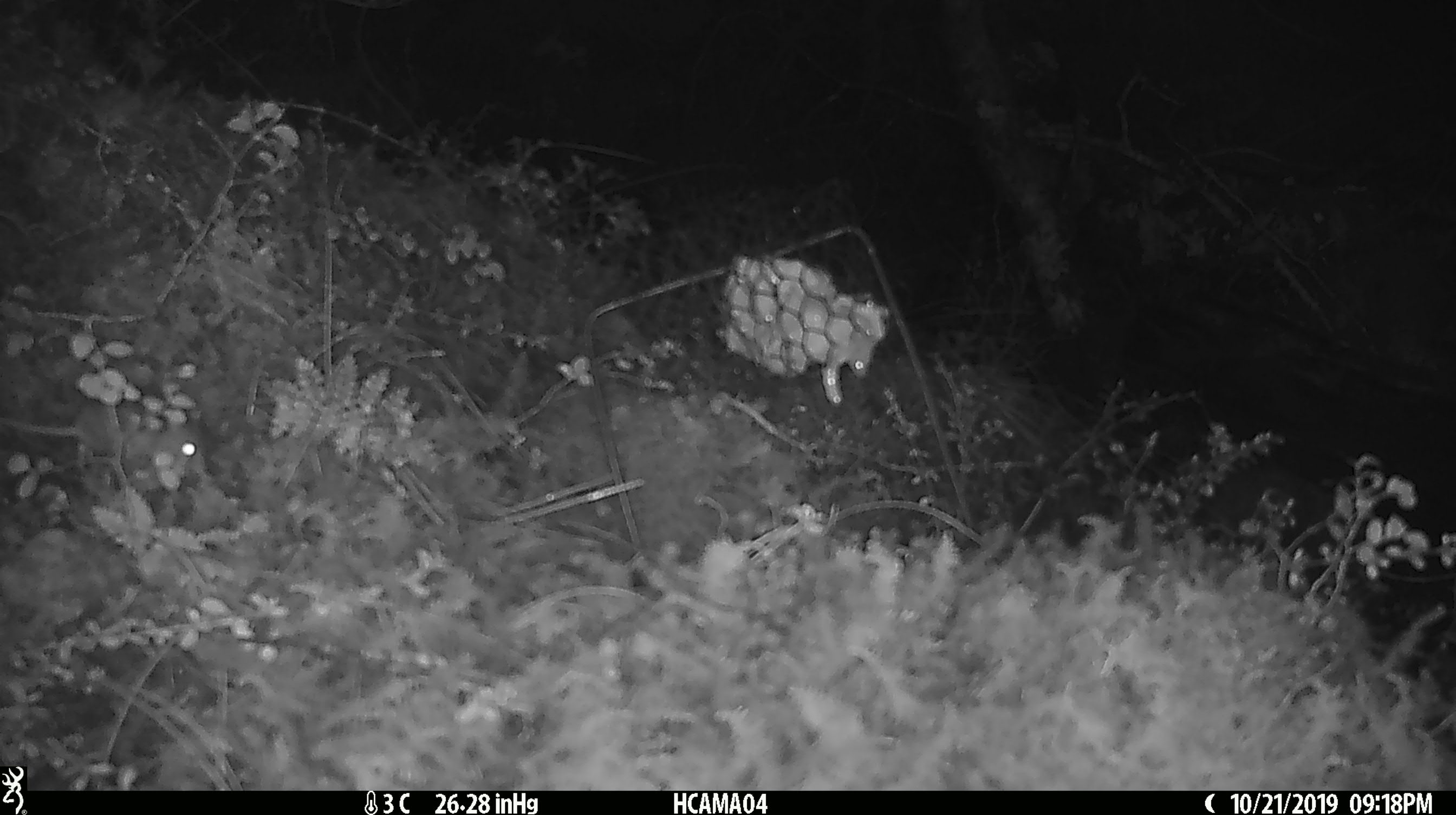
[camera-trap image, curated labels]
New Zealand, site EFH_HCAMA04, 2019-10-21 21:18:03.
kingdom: Animalia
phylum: Chordata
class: Mammalia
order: Rodentia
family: Muridae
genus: Mus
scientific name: Mus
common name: mouse